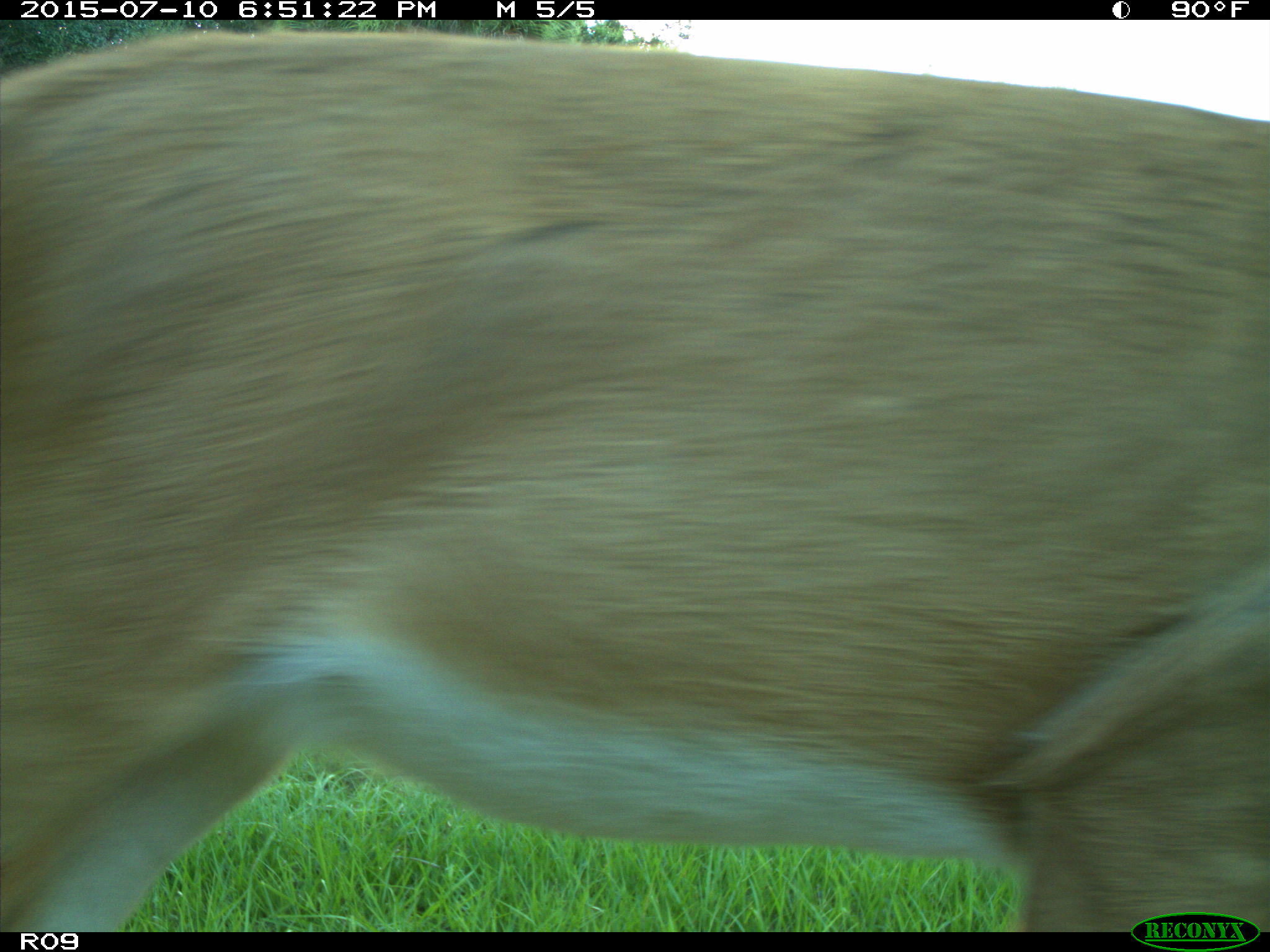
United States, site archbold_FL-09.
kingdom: Animalia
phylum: Chordata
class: Mammalia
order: Artiodactyla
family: Cervidae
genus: Odocoileus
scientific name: Odocoileus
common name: deer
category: unidentified deer